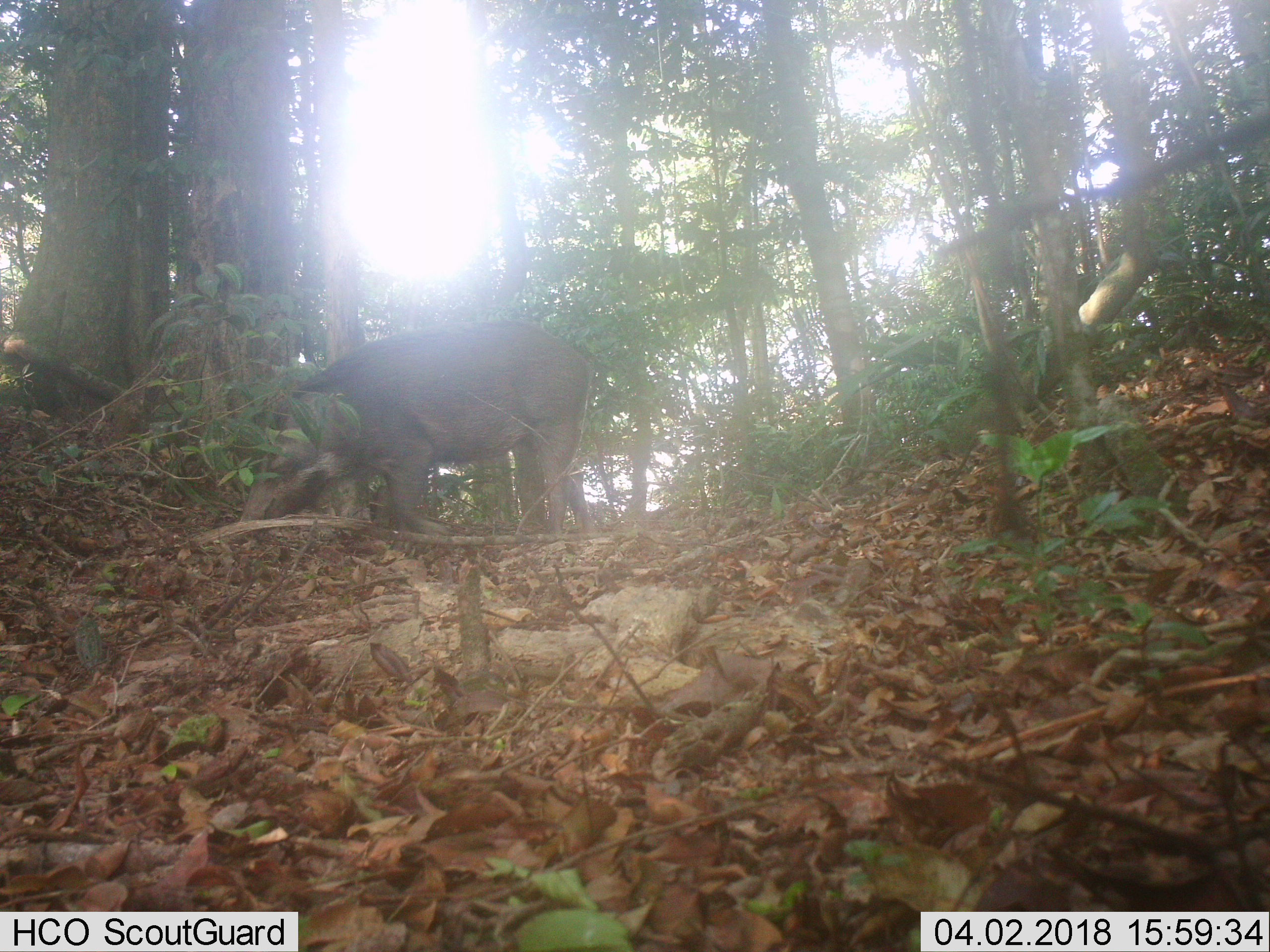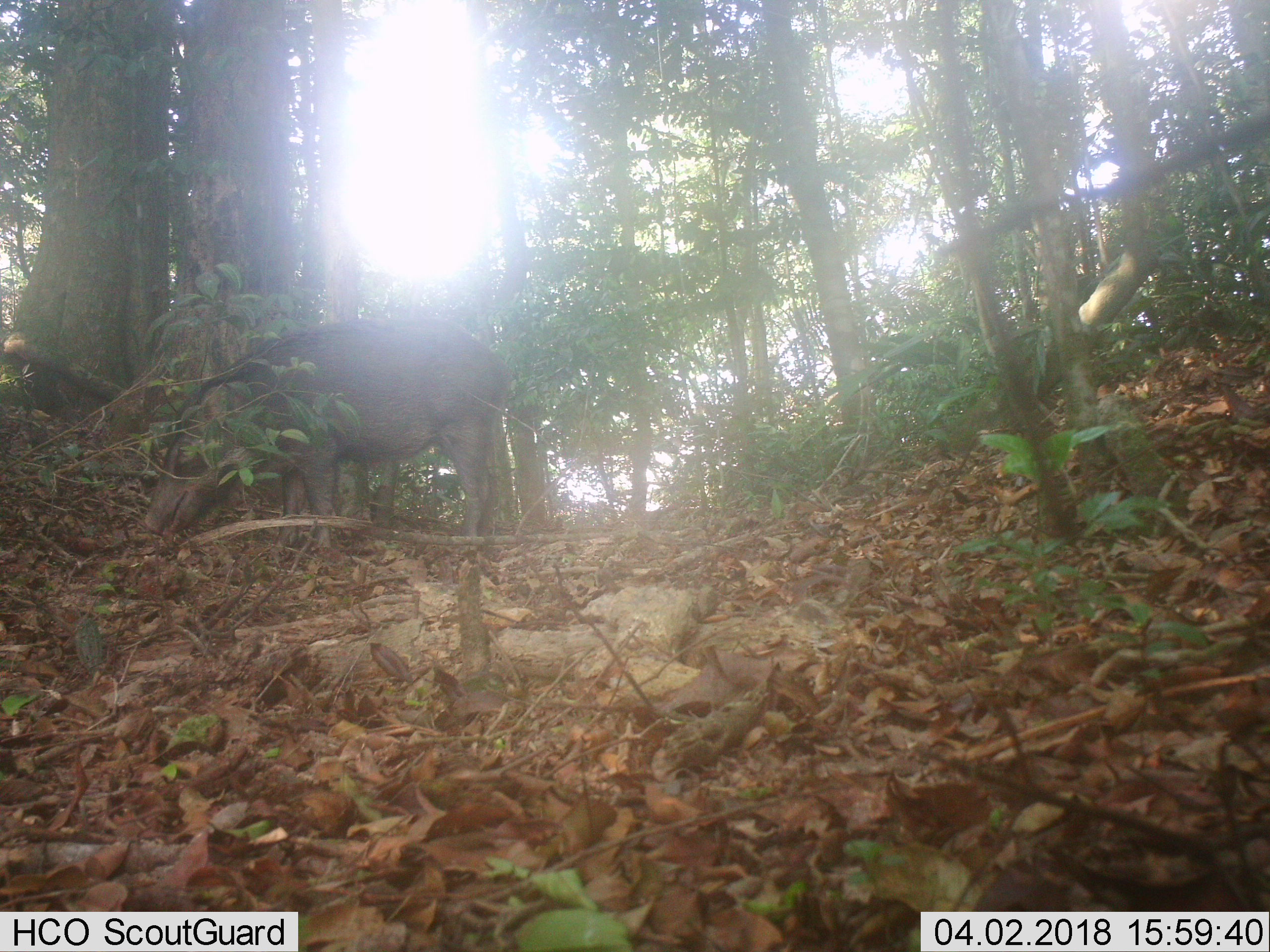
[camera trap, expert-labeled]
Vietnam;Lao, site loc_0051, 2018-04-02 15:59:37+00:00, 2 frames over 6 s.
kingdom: Animalia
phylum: Chordata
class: Mammalia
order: Artiodactyla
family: Suidae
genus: Sus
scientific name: Sus scrofa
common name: eurasian wild pig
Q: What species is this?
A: Eurasian wild pig (Sus scrofa).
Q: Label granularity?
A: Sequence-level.